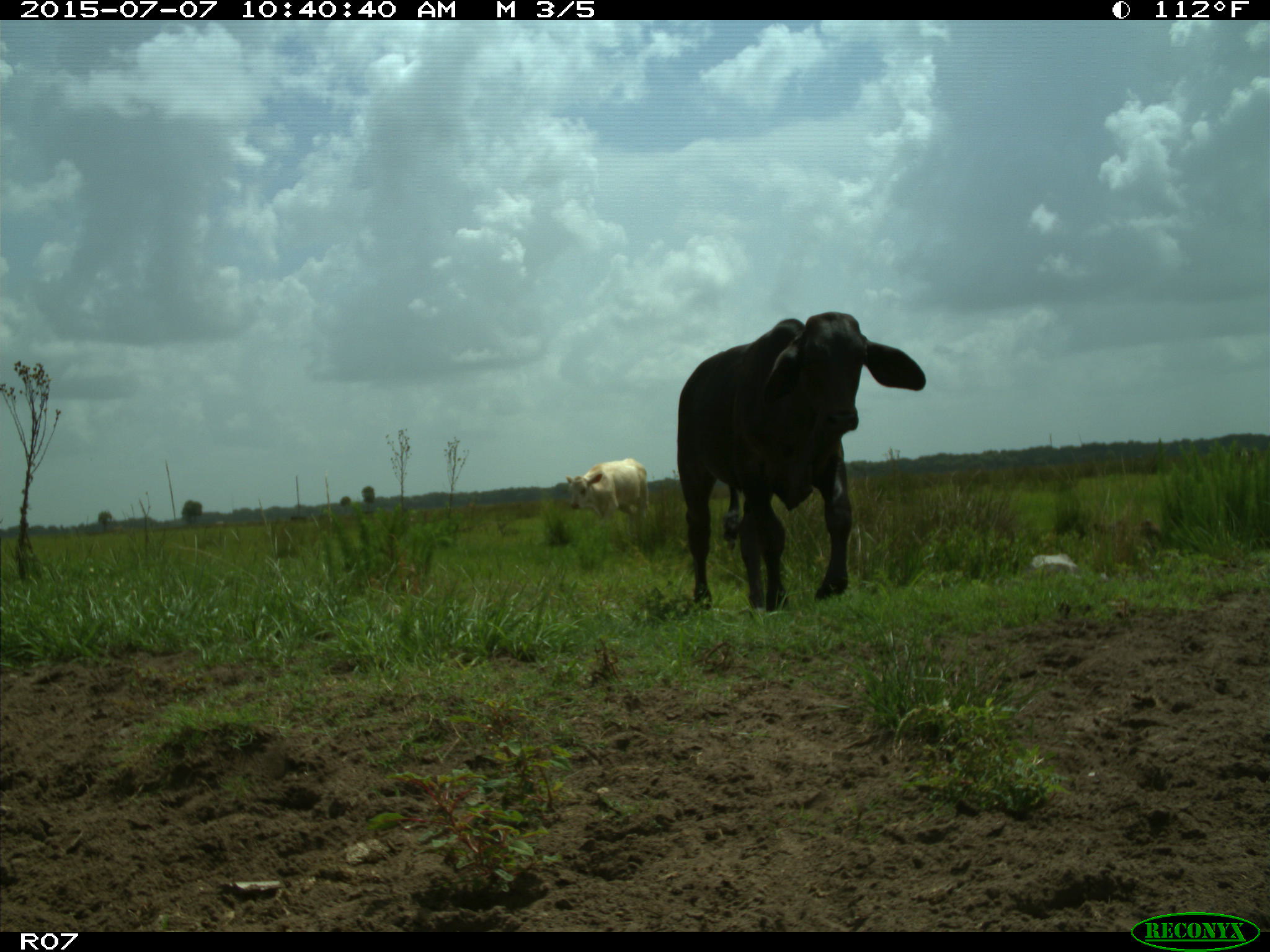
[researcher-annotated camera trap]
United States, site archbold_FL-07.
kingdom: Animalia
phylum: Chordata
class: Mammalia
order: Artiodactyla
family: Bovidae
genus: Bos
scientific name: Bos taurus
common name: domestic cow